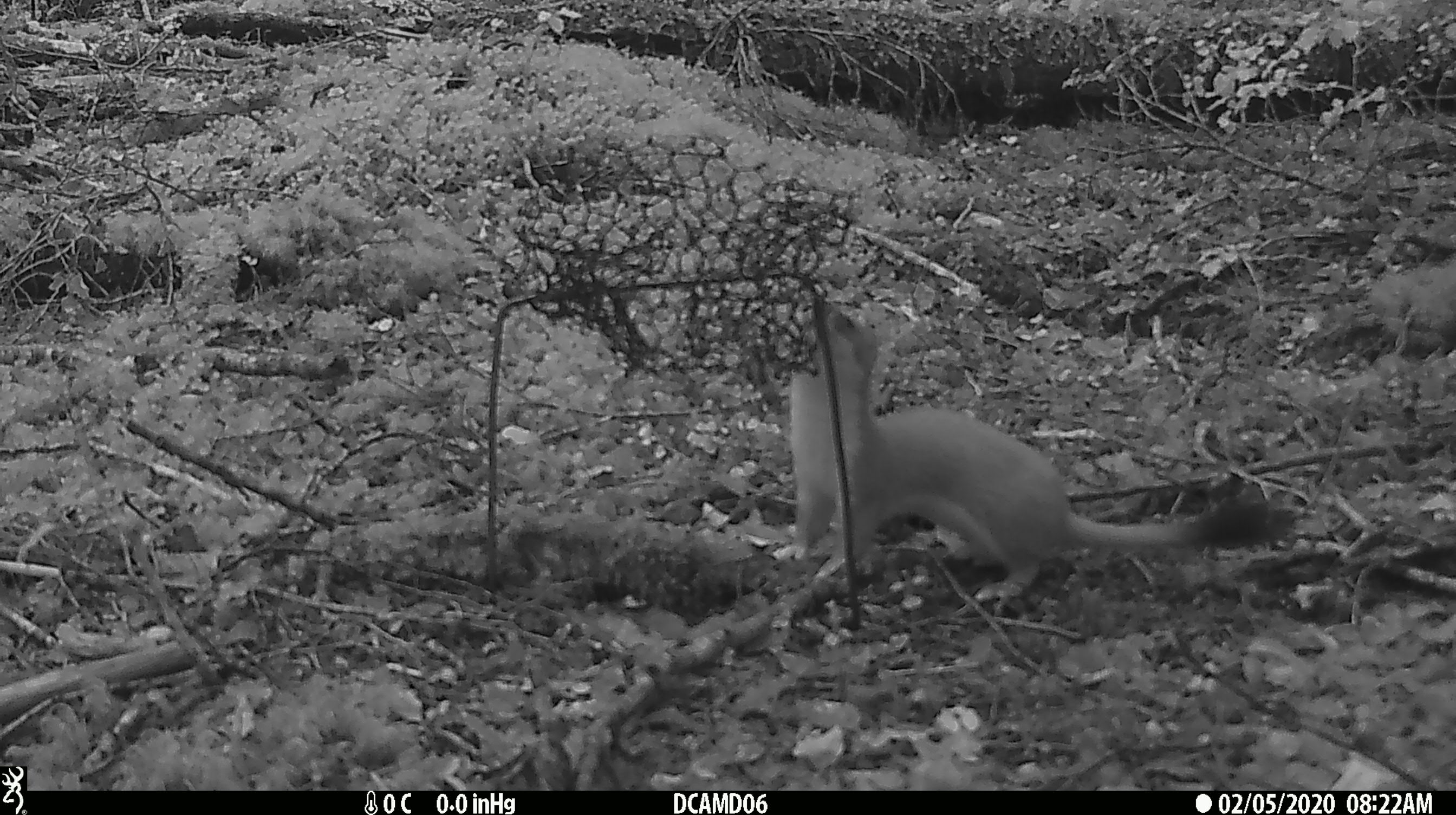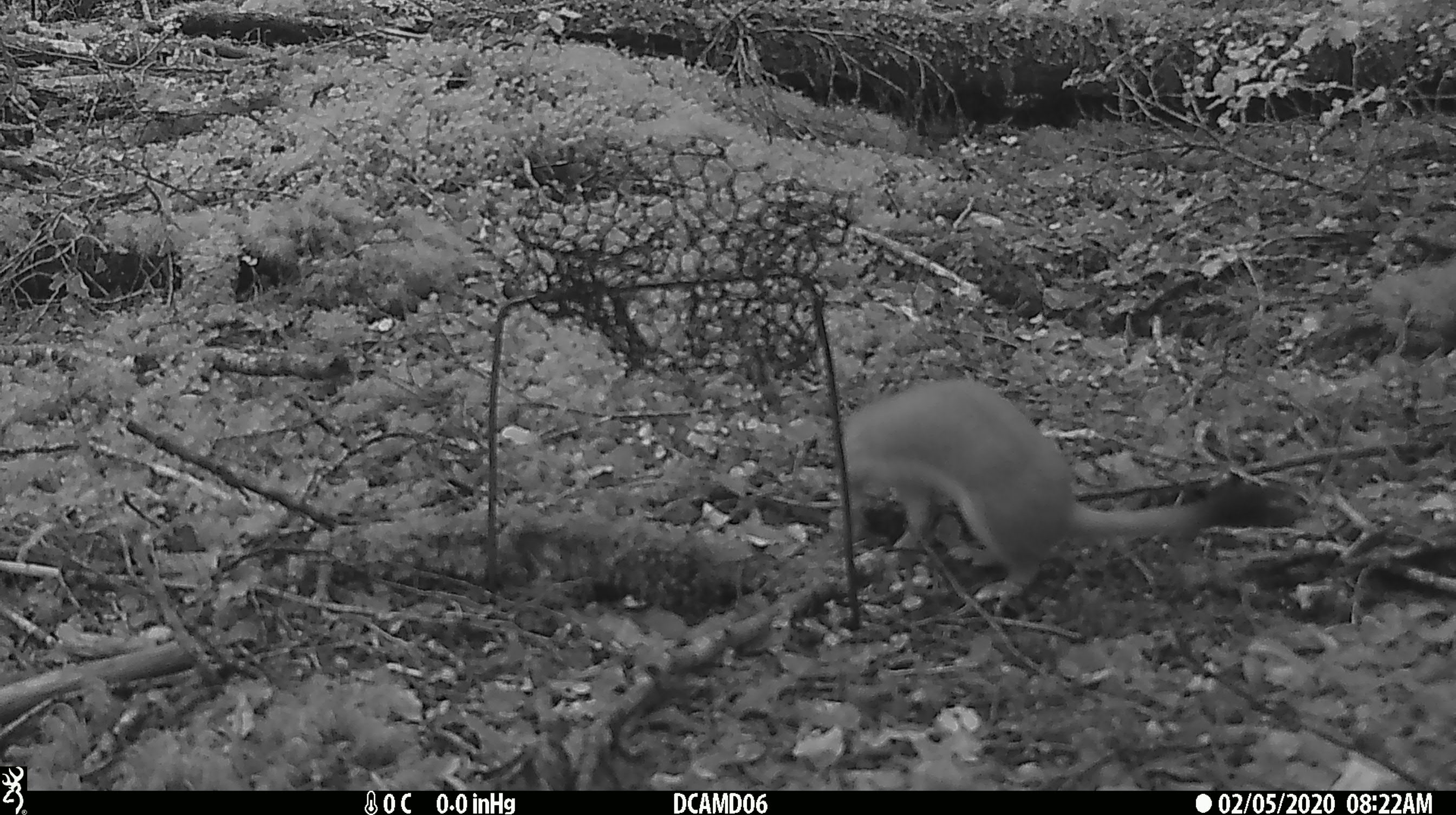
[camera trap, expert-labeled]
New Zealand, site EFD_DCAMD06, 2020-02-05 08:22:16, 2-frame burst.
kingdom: Animalia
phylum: Chordata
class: Mammalia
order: Carnivora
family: Mustelidae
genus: Mustela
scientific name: Mustela erminea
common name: stoat